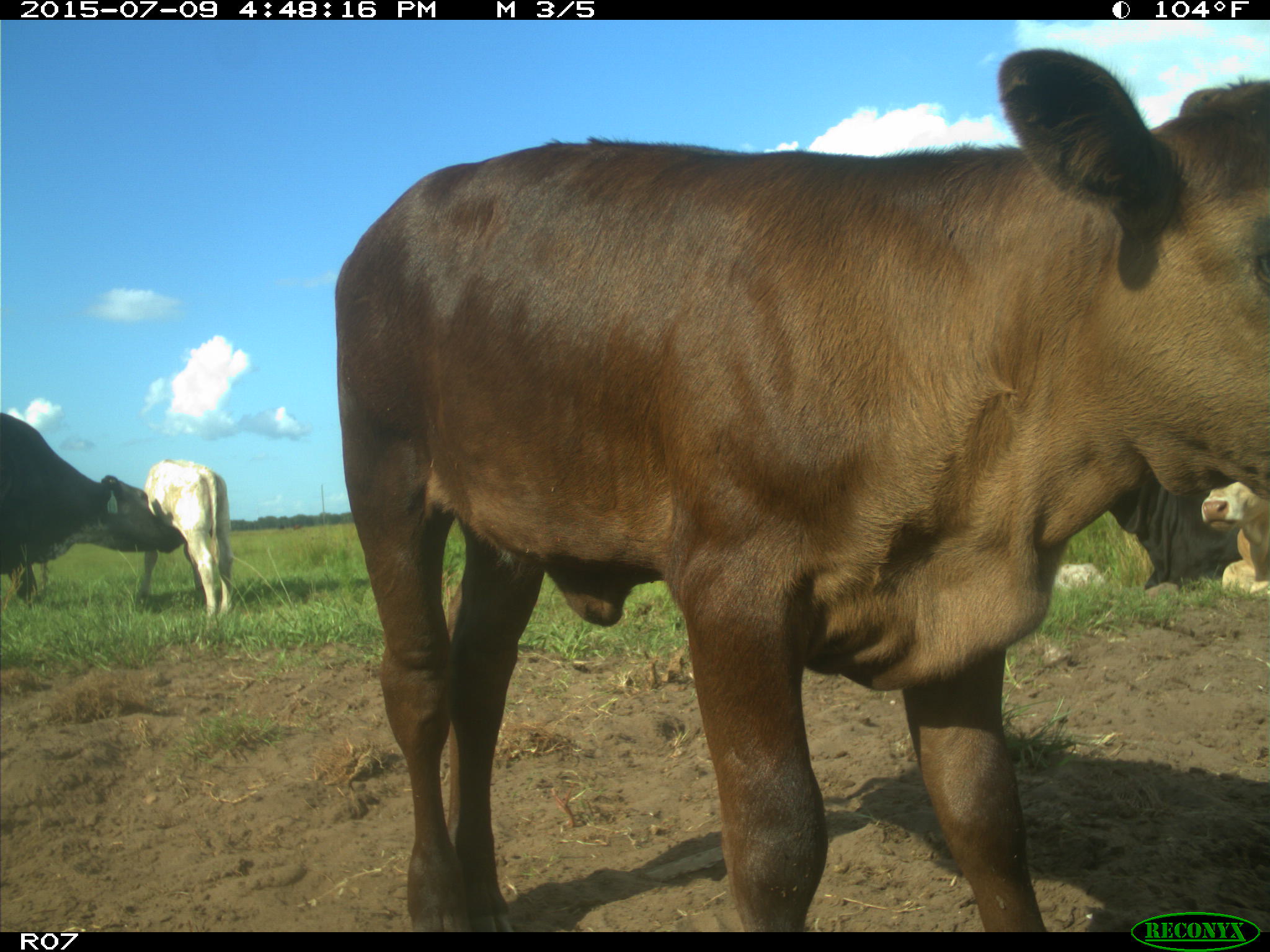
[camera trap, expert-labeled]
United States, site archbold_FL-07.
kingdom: Animalia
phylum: Chordata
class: Mammalia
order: Artiodactyla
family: Bovidae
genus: Bos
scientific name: Bos taurus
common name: domestic cow